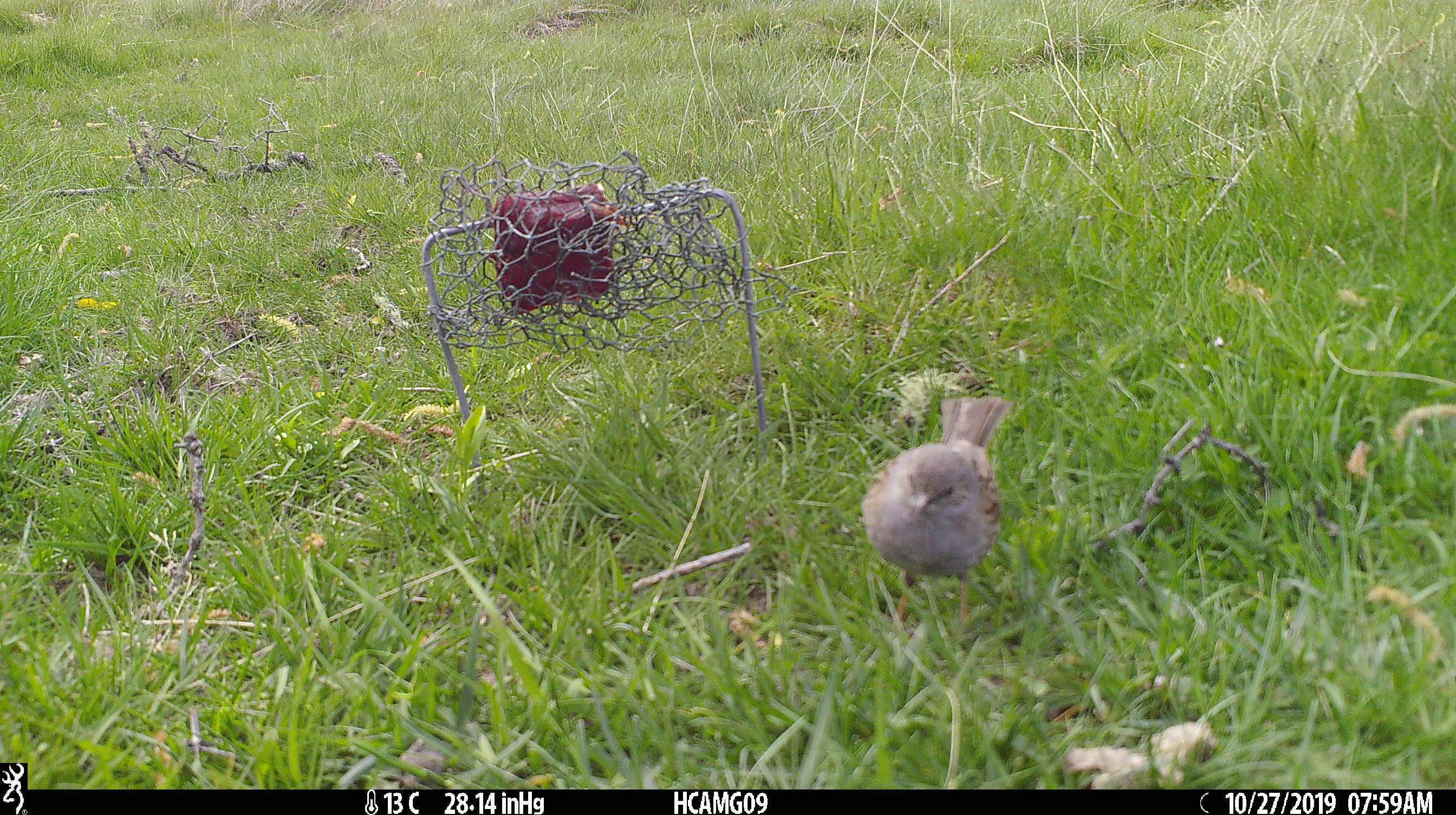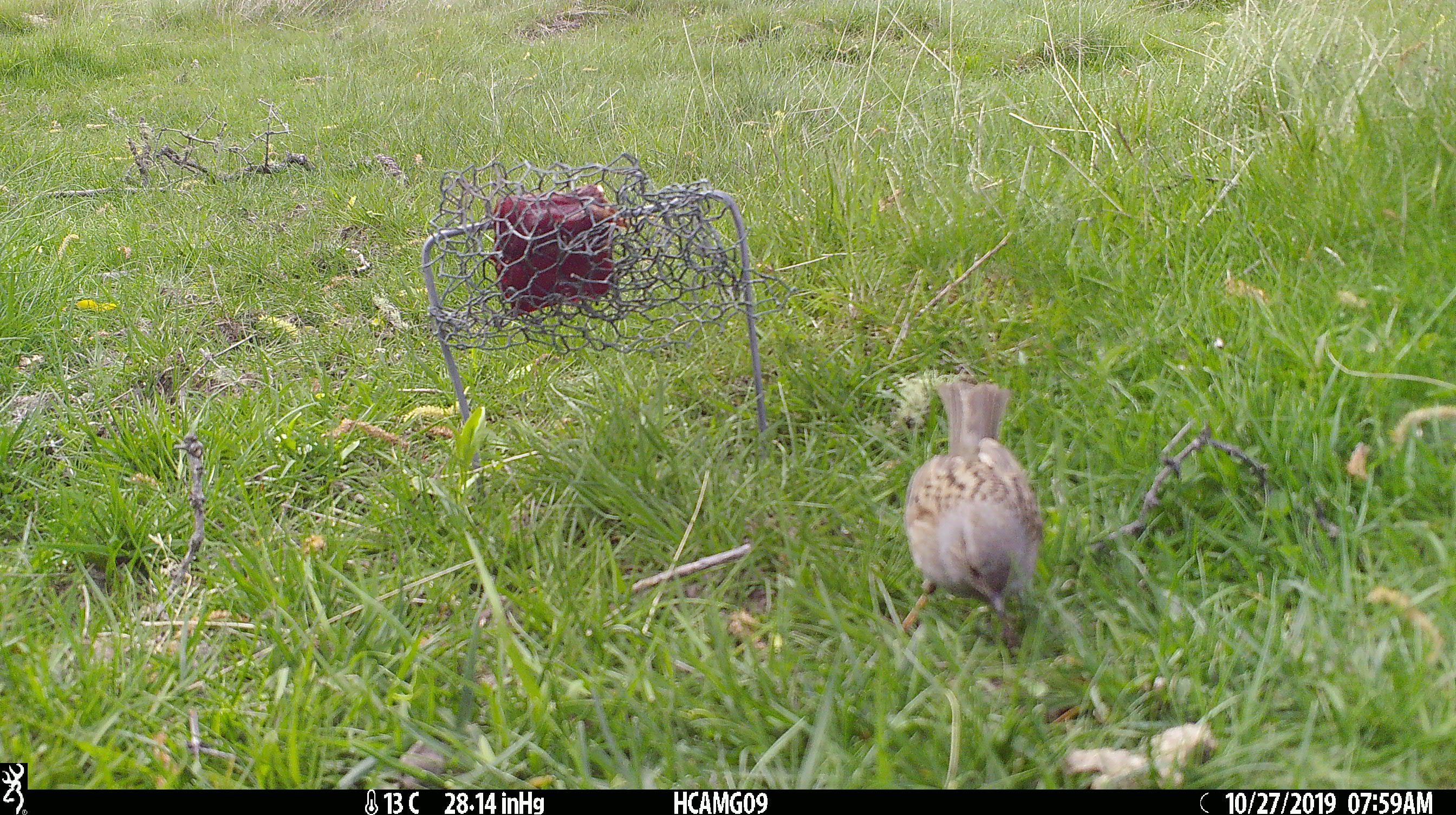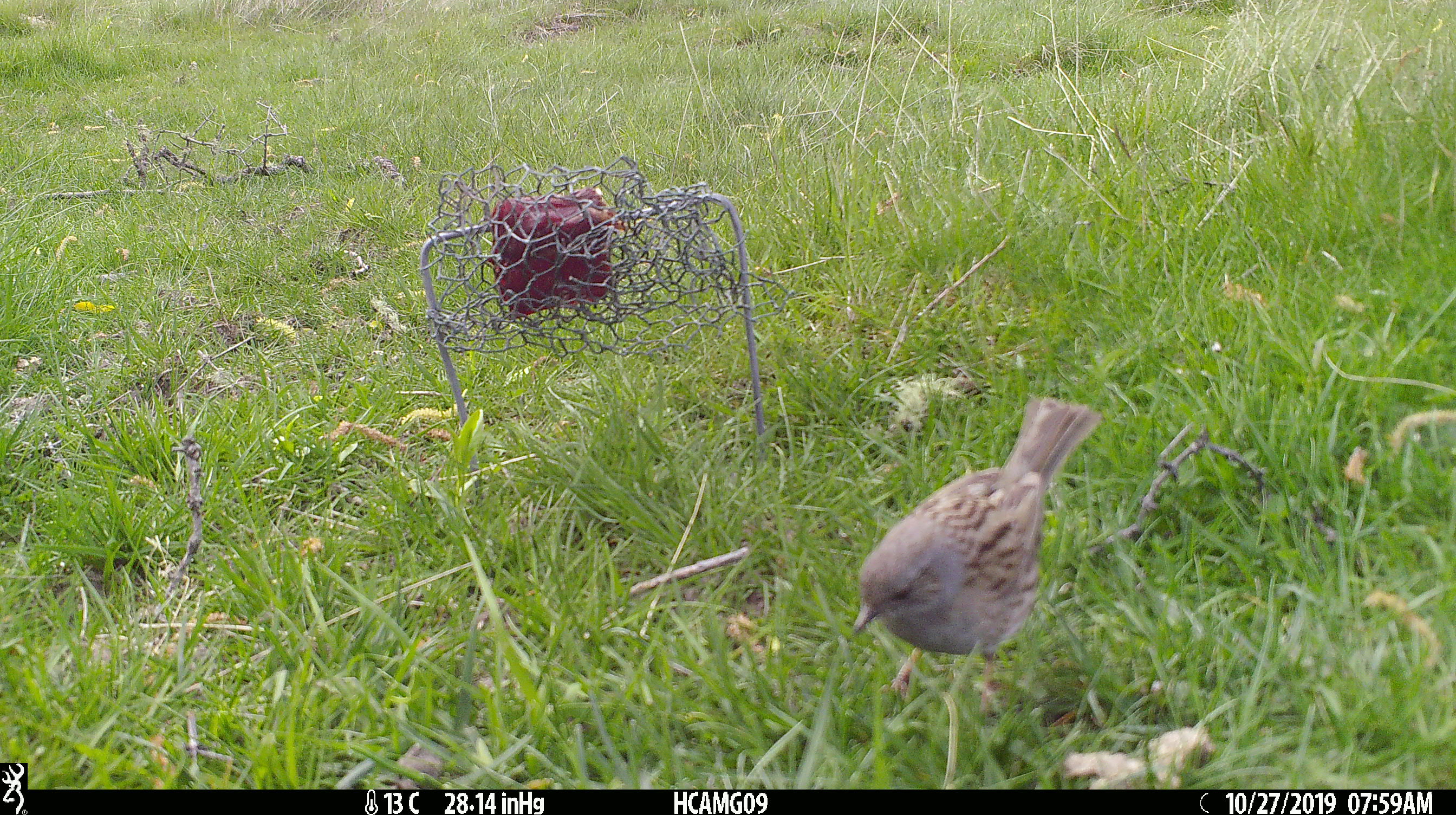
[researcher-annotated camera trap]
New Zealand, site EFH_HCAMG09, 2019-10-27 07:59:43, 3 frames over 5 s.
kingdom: Animalia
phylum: Chordata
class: Aves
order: Passeriformes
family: Prunellidae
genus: Prunella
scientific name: Prunella modularis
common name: dunnock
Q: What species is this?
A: Dunnock (Prunella modularis).